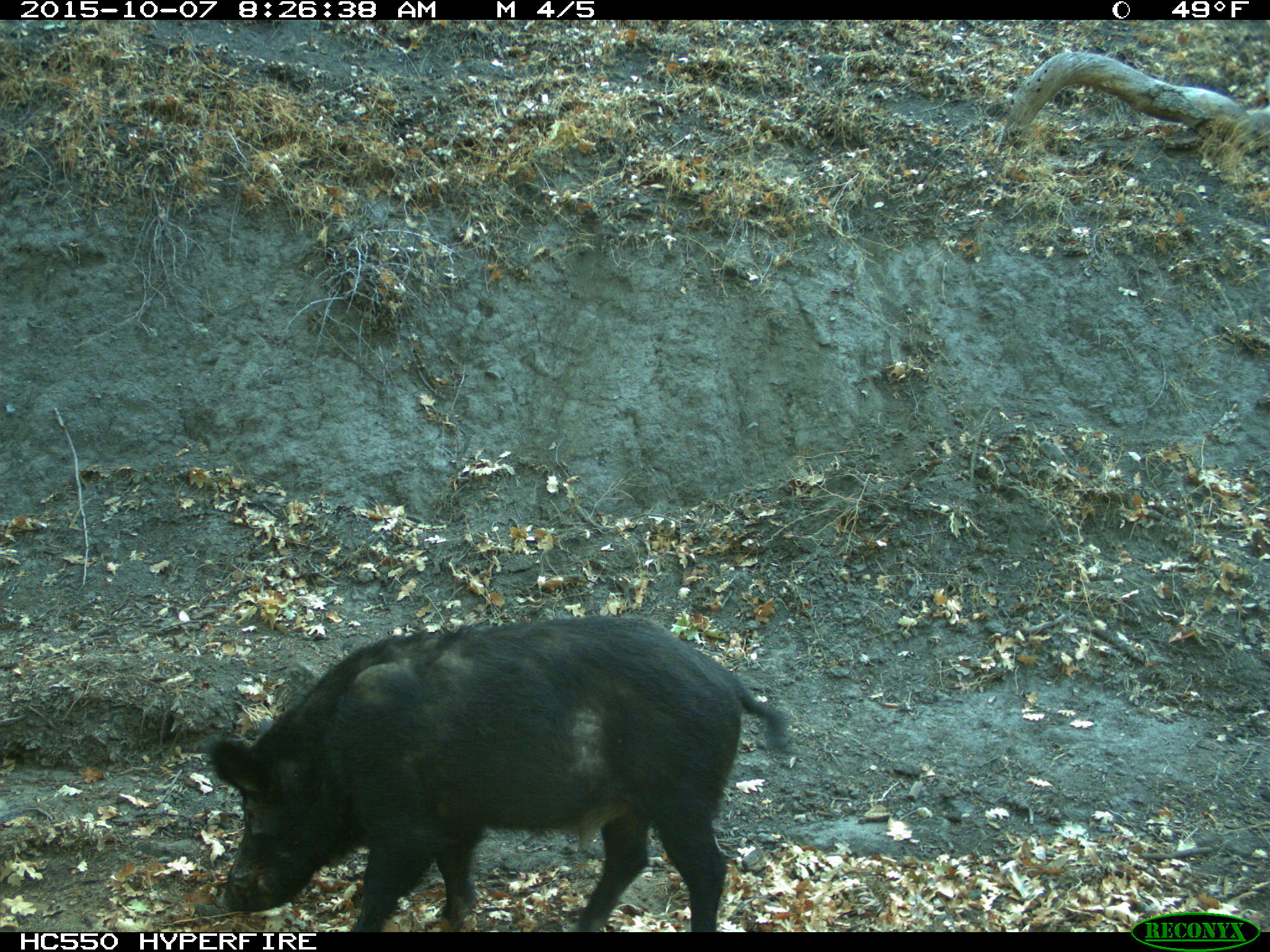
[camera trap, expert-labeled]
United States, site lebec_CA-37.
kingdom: Animalia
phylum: Chordata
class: Mammalia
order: Artiodactyla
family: Suidae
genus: Sus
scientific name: Sus scrofa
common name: wild boar